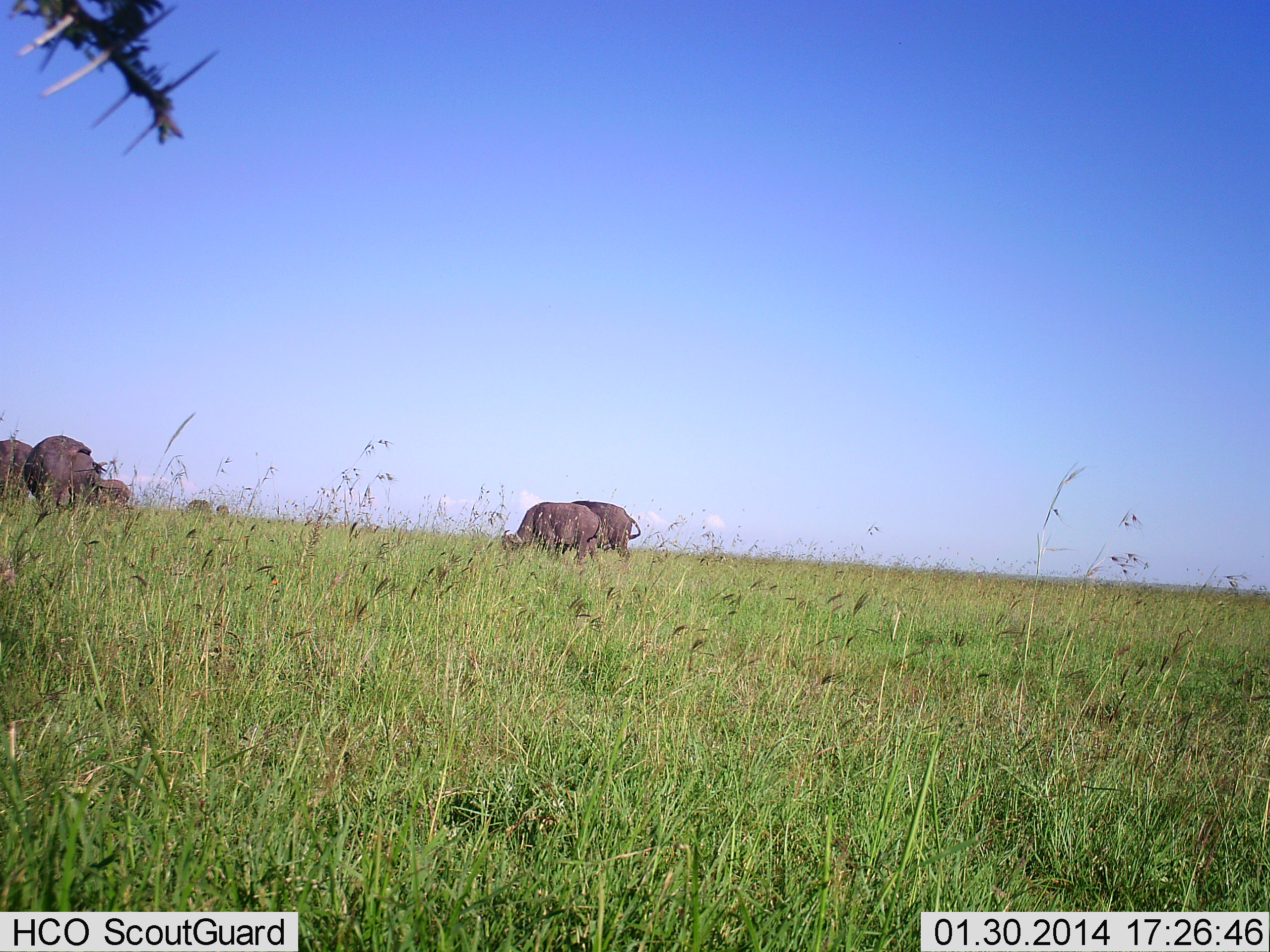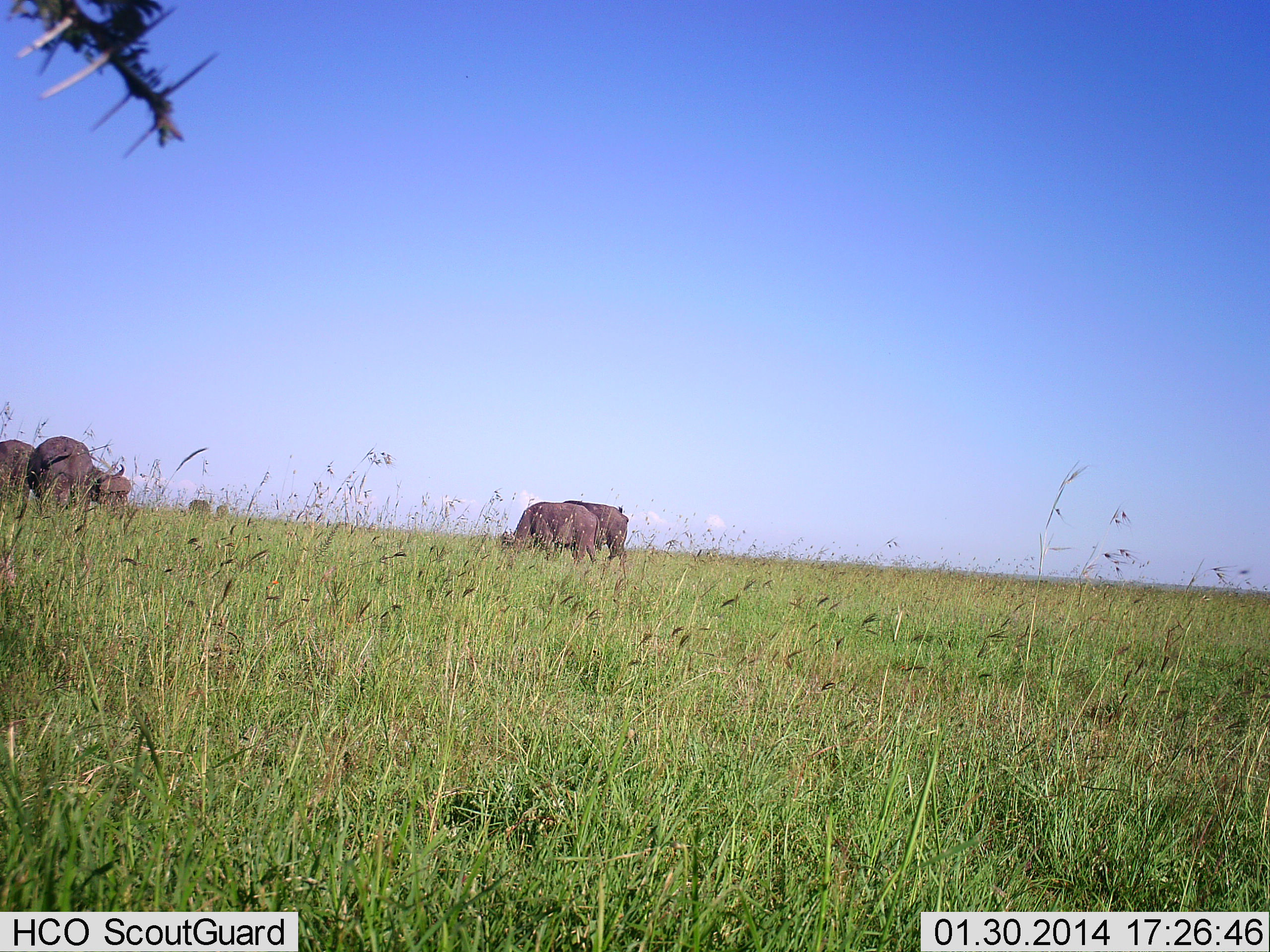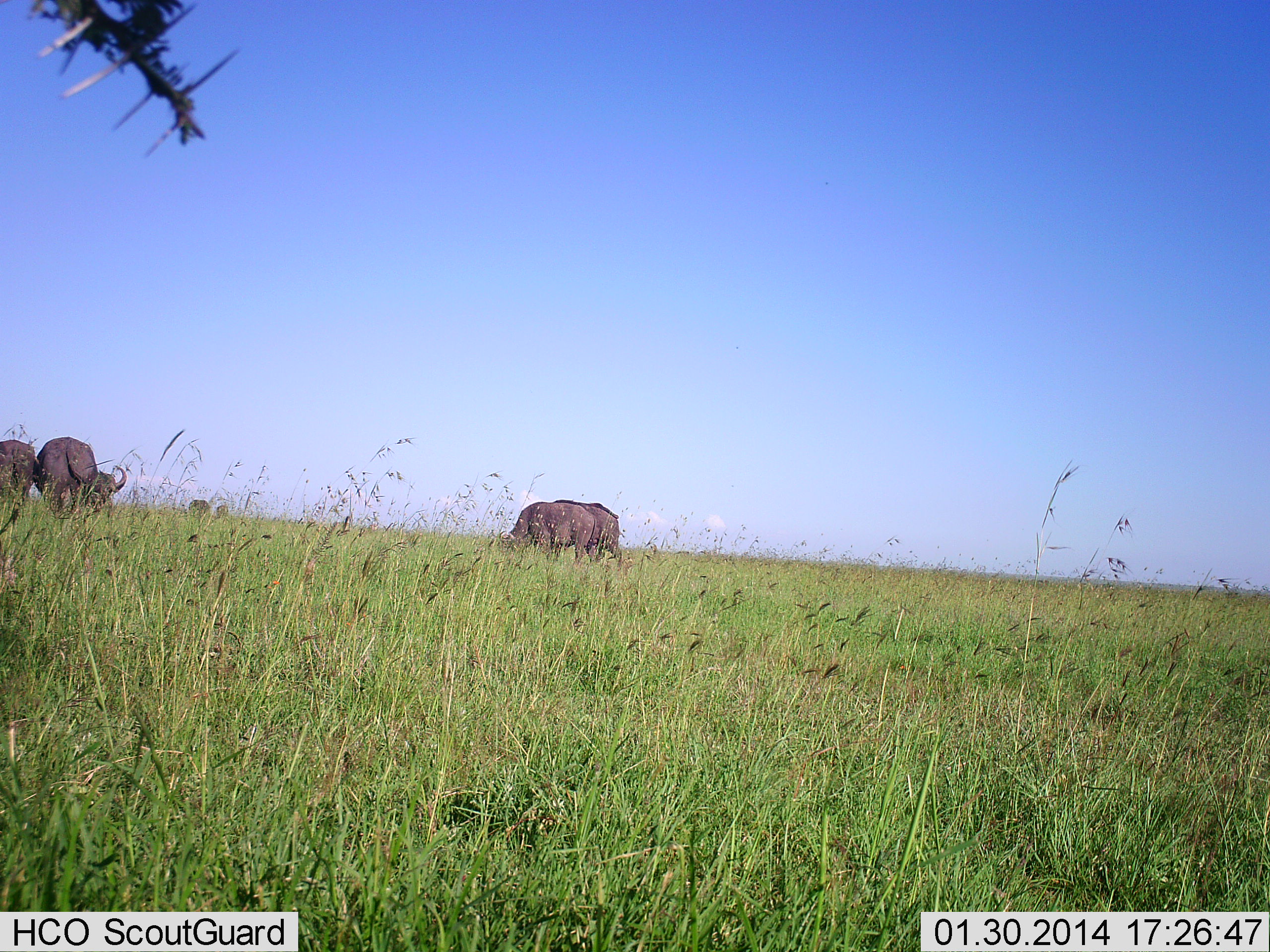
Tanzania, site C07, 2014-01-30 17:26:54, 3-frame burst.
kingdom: Animalia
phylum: Chordata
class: Mammalia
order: Artiodactyla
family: Bovidae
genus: Syncerus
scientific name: Syncerus caffer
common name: cape buffalo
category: buffalo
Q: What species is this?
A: Buffalo (cape buffalo) (Syncerus caffer).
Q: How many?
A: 5.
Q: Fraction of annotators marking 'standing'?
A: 30%.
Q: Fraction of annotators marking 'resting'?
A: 0%.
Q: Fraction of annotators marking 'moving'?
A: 0%.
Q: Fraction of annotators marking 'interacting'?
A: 0%.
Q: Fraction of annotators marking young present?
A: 0%.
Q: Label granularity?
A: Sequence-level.